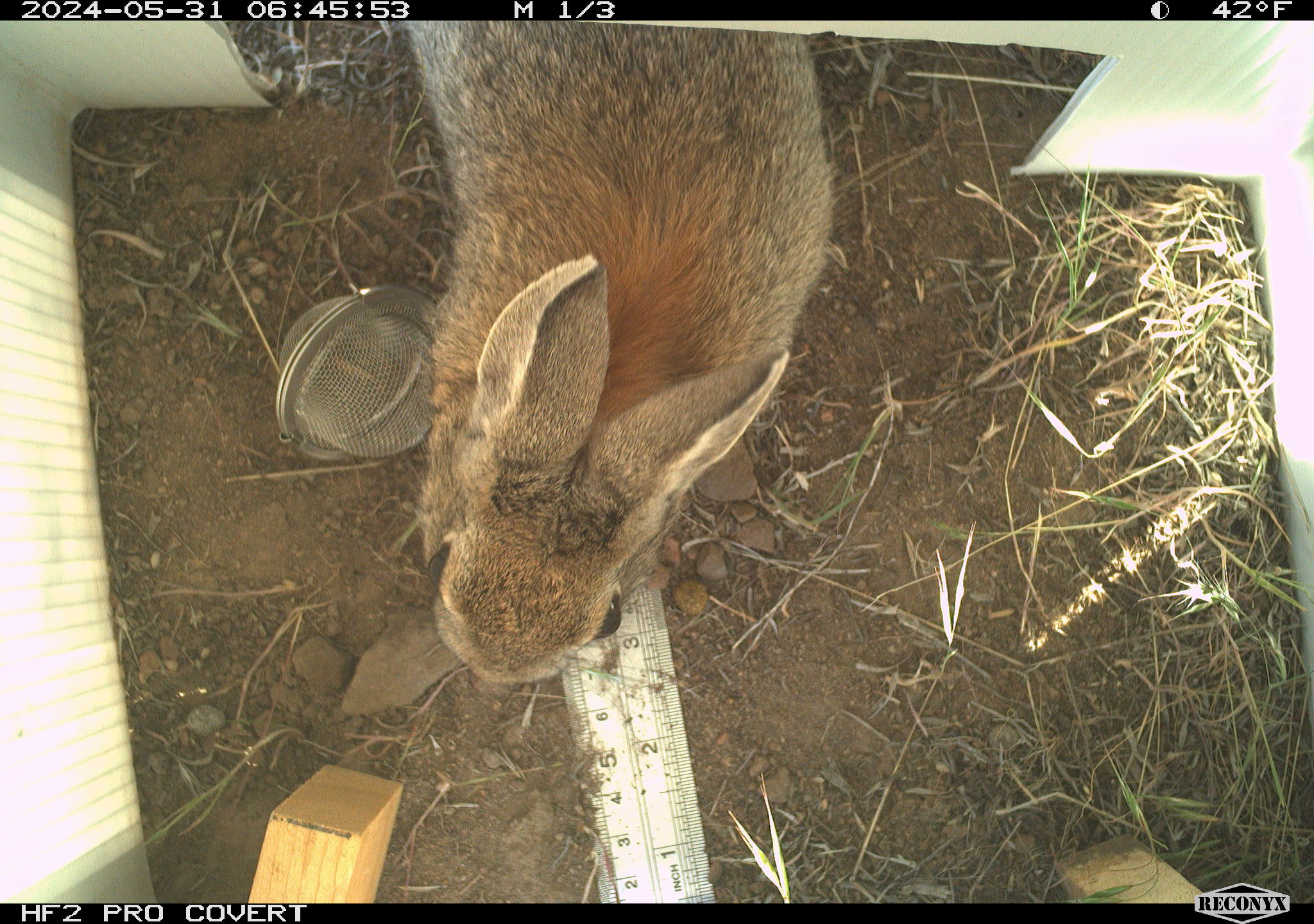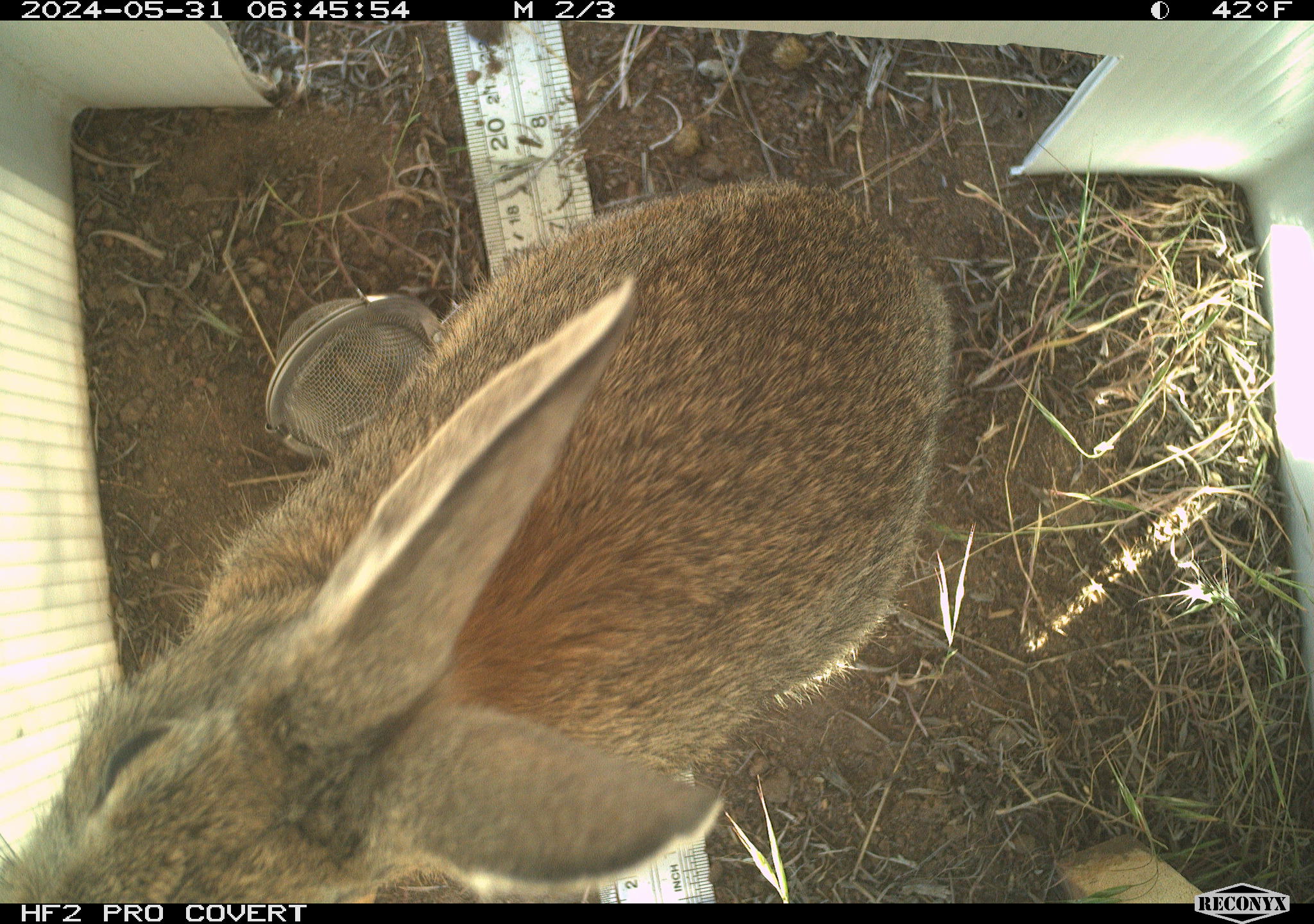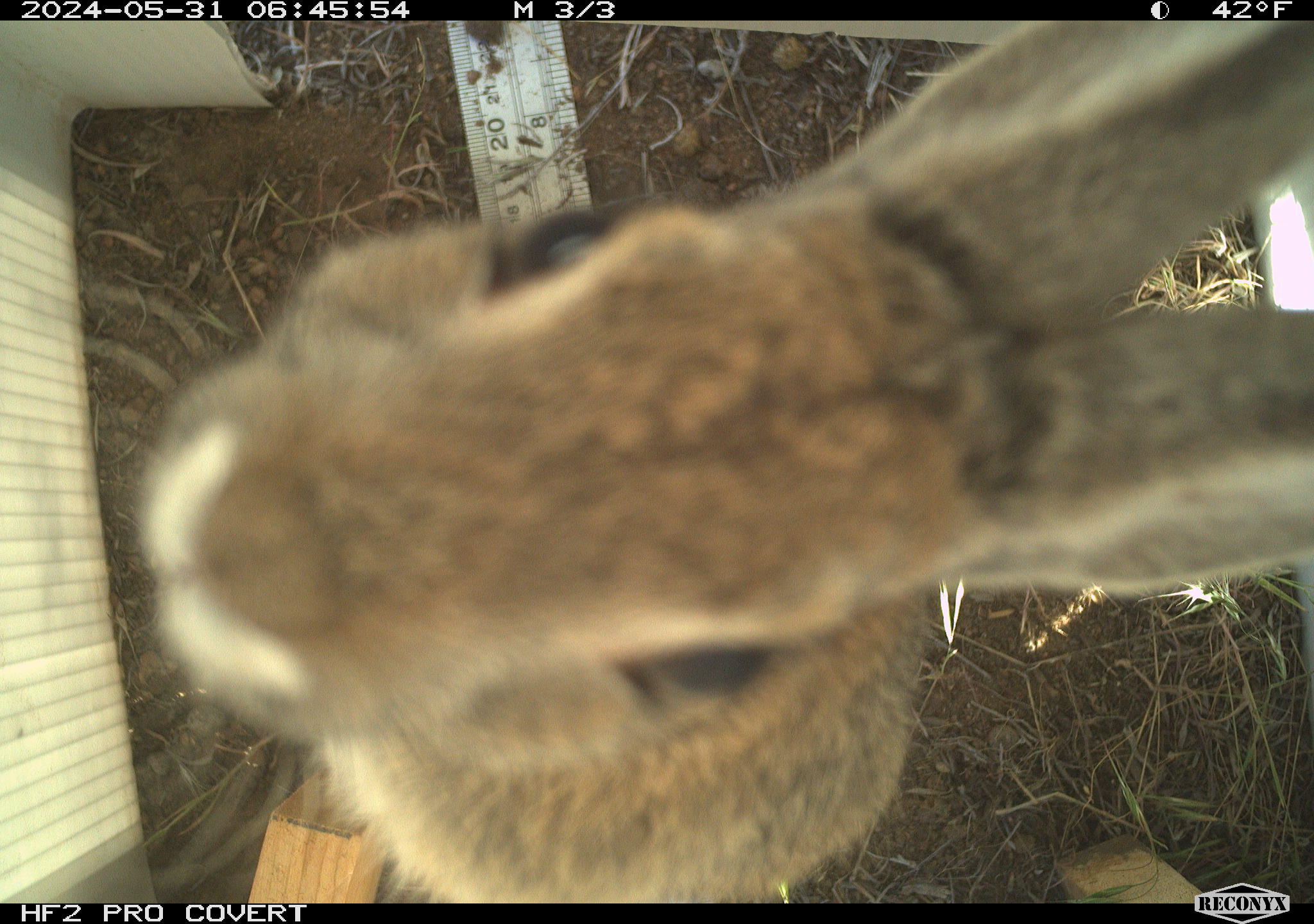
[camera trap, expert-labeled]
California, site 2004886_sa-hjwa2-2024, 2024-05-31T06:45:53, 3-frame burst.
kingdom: Animalia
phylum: Chordata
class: Mammalia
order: Lagomorpha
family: Leporidae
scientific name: Leporidae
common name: rabbit or hare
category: rabbit and hare family